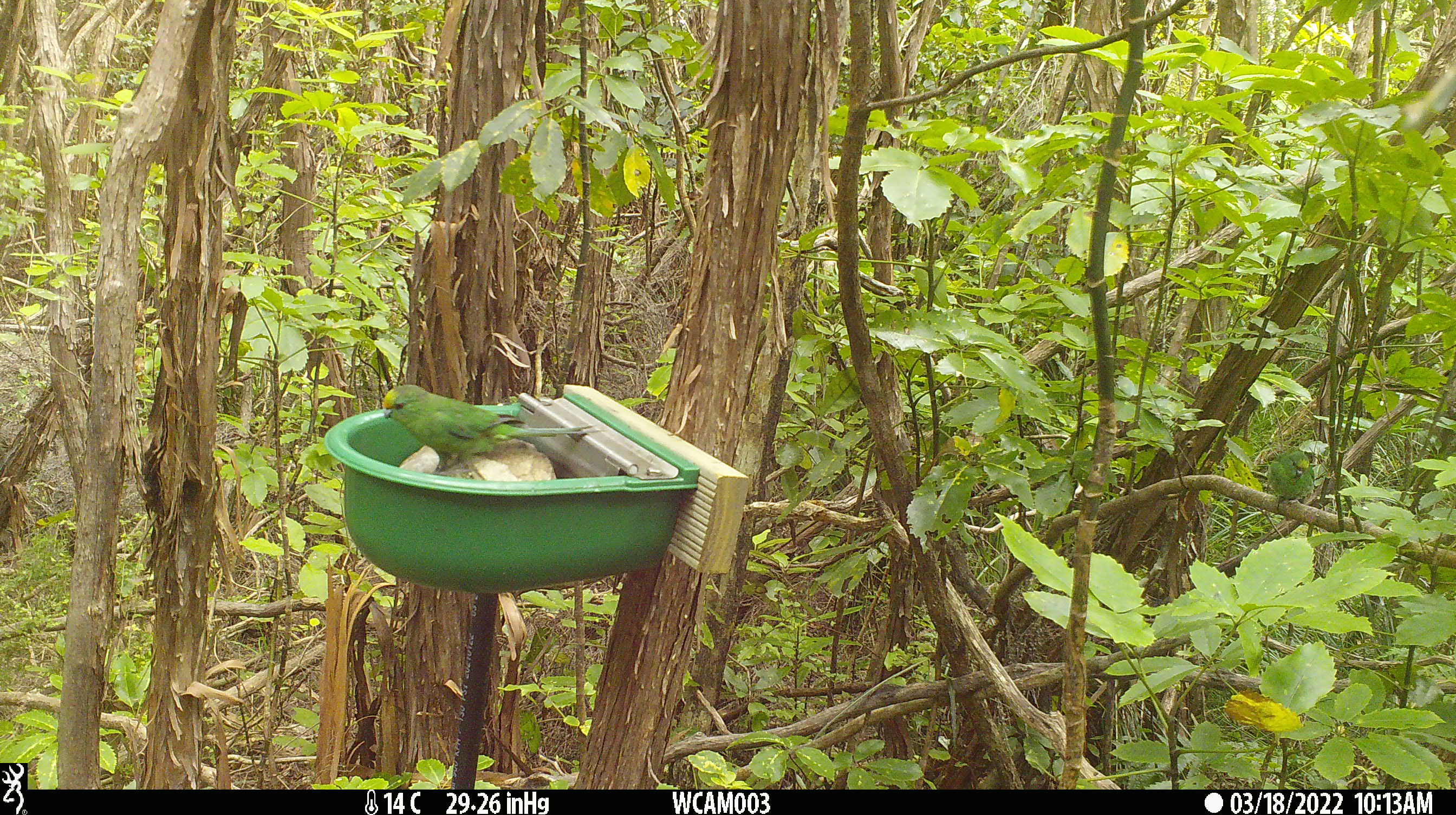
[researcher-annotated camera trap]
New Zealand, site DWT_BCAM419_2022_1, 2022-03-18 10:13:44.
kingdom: Animalia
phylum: Chordata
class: Aves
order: Psittaciformes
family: Psittaculidae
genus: Cyanoramphus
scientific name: Cyanoramphus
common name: parakeet